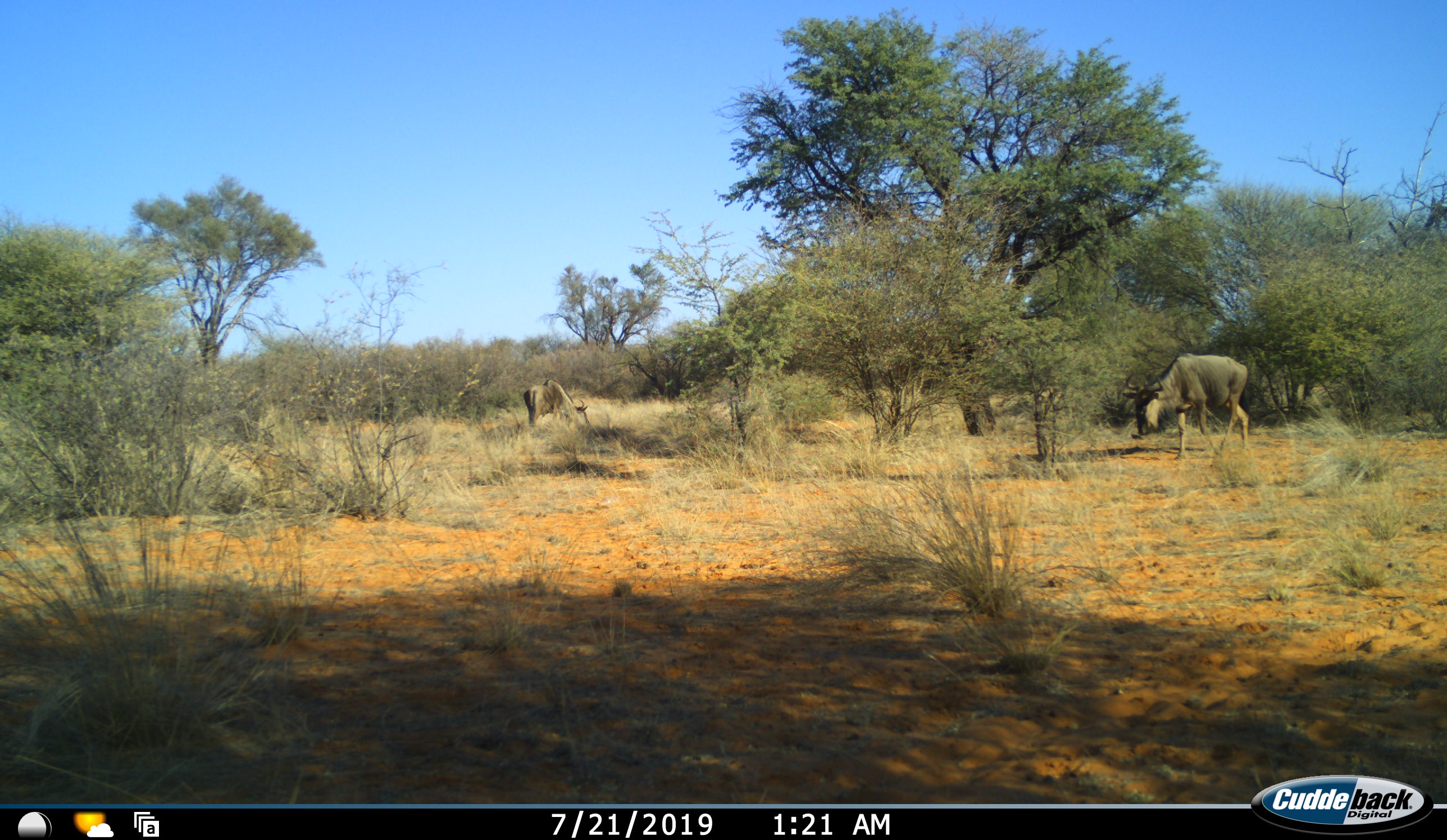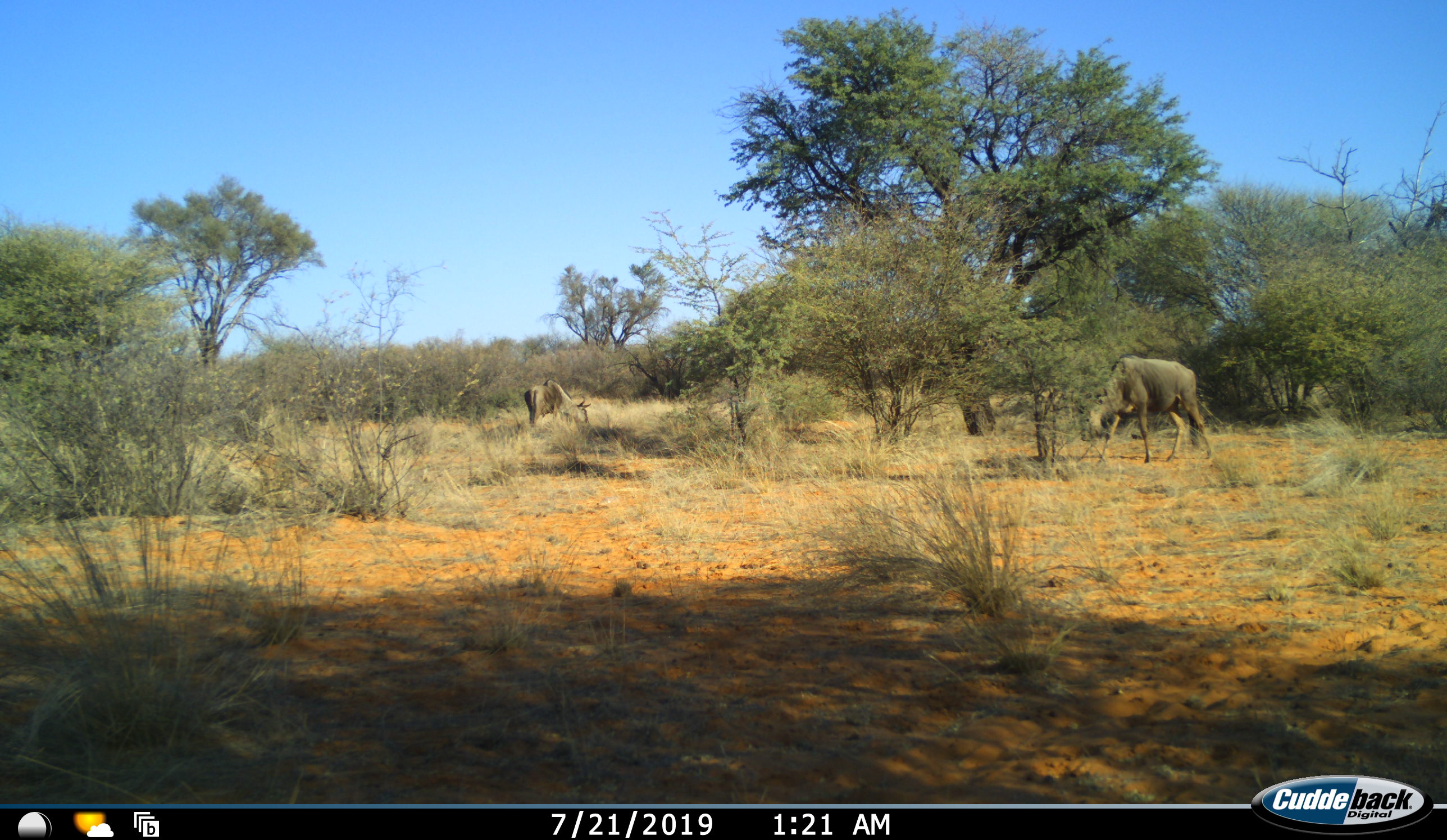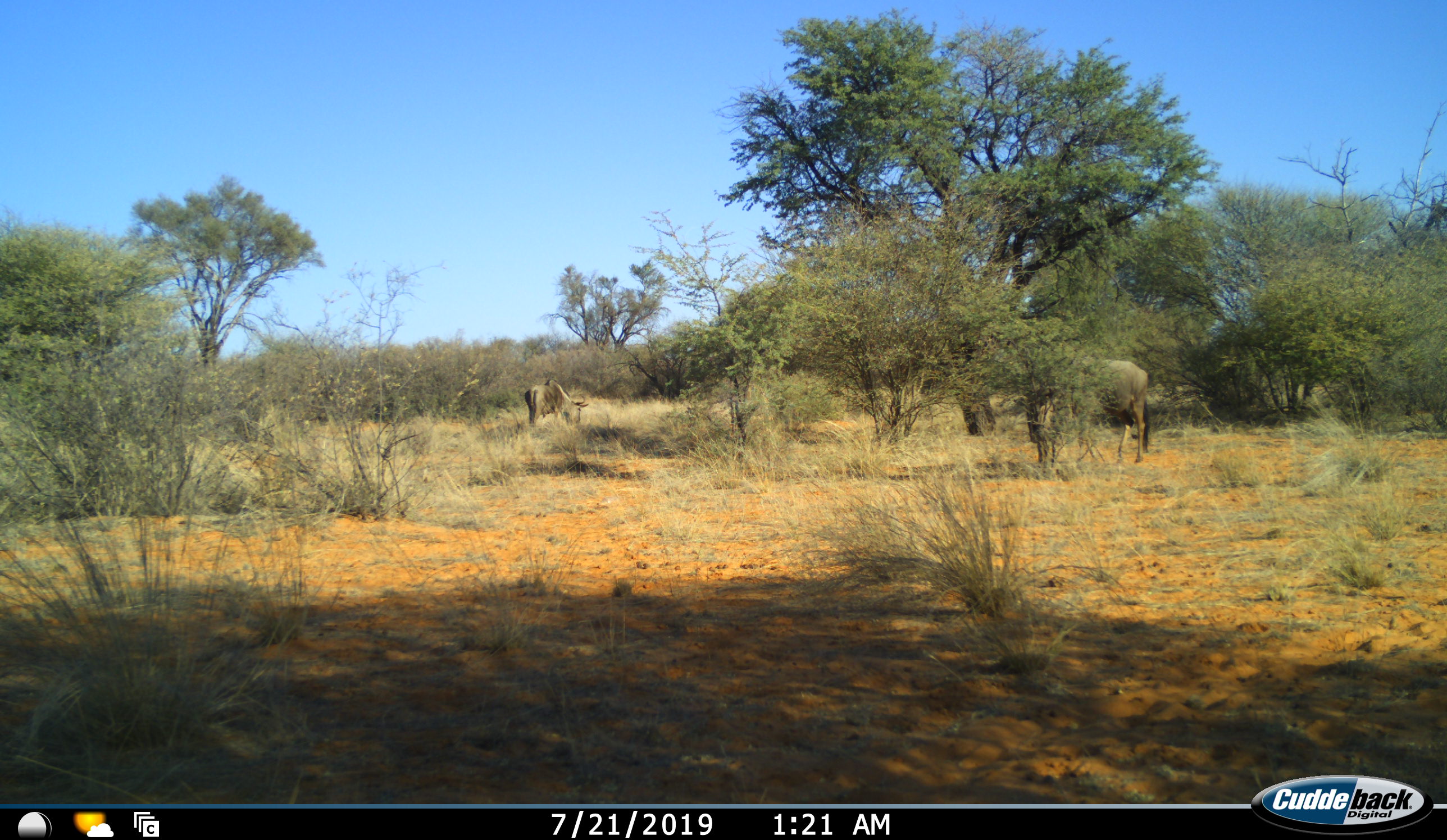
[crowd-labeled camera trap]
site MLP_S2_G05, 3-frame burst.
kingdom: Animalia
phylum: Chordata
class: Mammalia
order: Artiodactyla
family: Bovidae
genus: Connochaetes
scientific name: Connochaetes taurinus taurinus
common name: blue wildebeest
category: wildebeestblue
Wildebeestblue (blue wildebeest) (Connochaetes taurinus taurinus), count 2. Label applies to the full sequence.